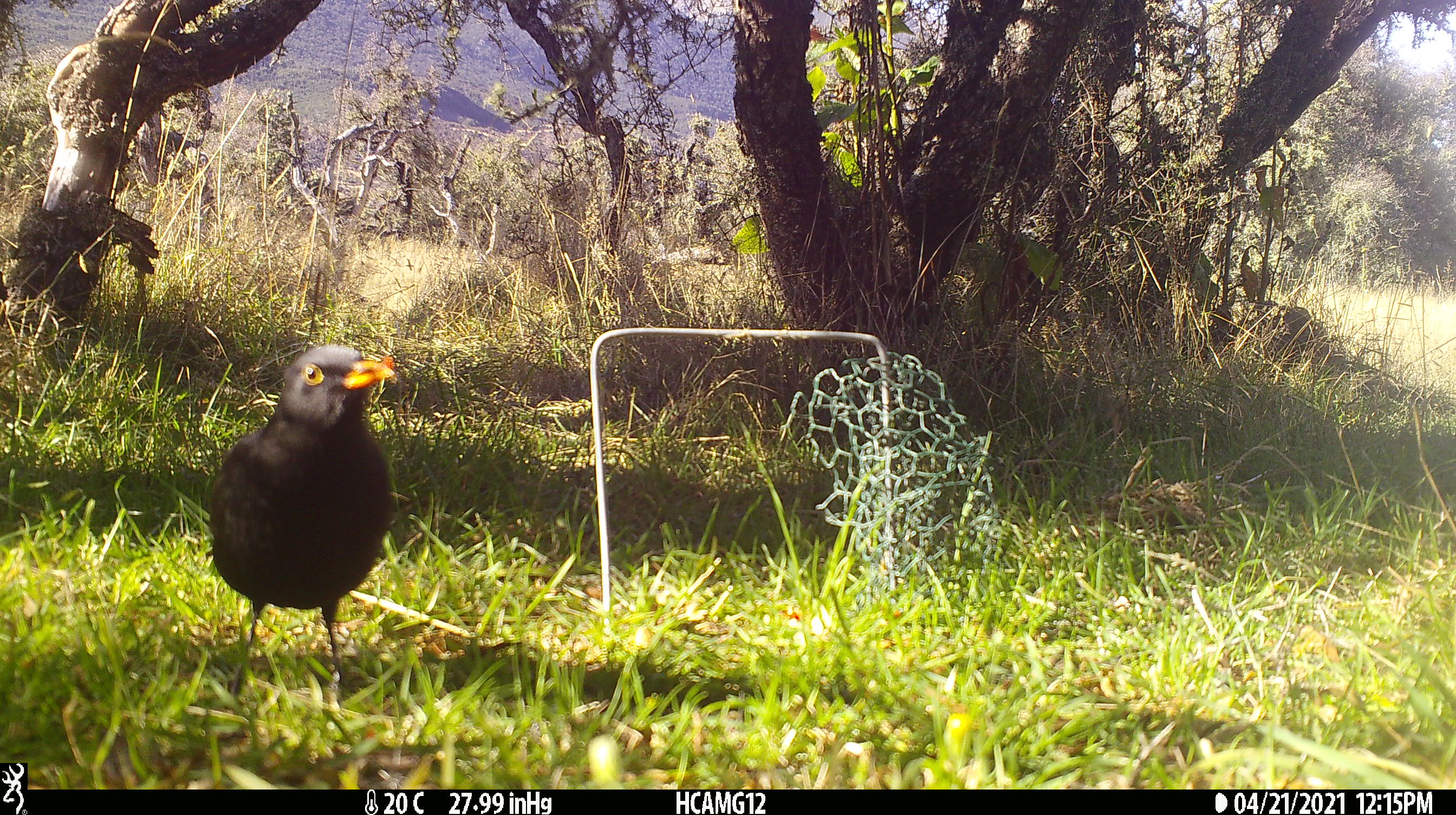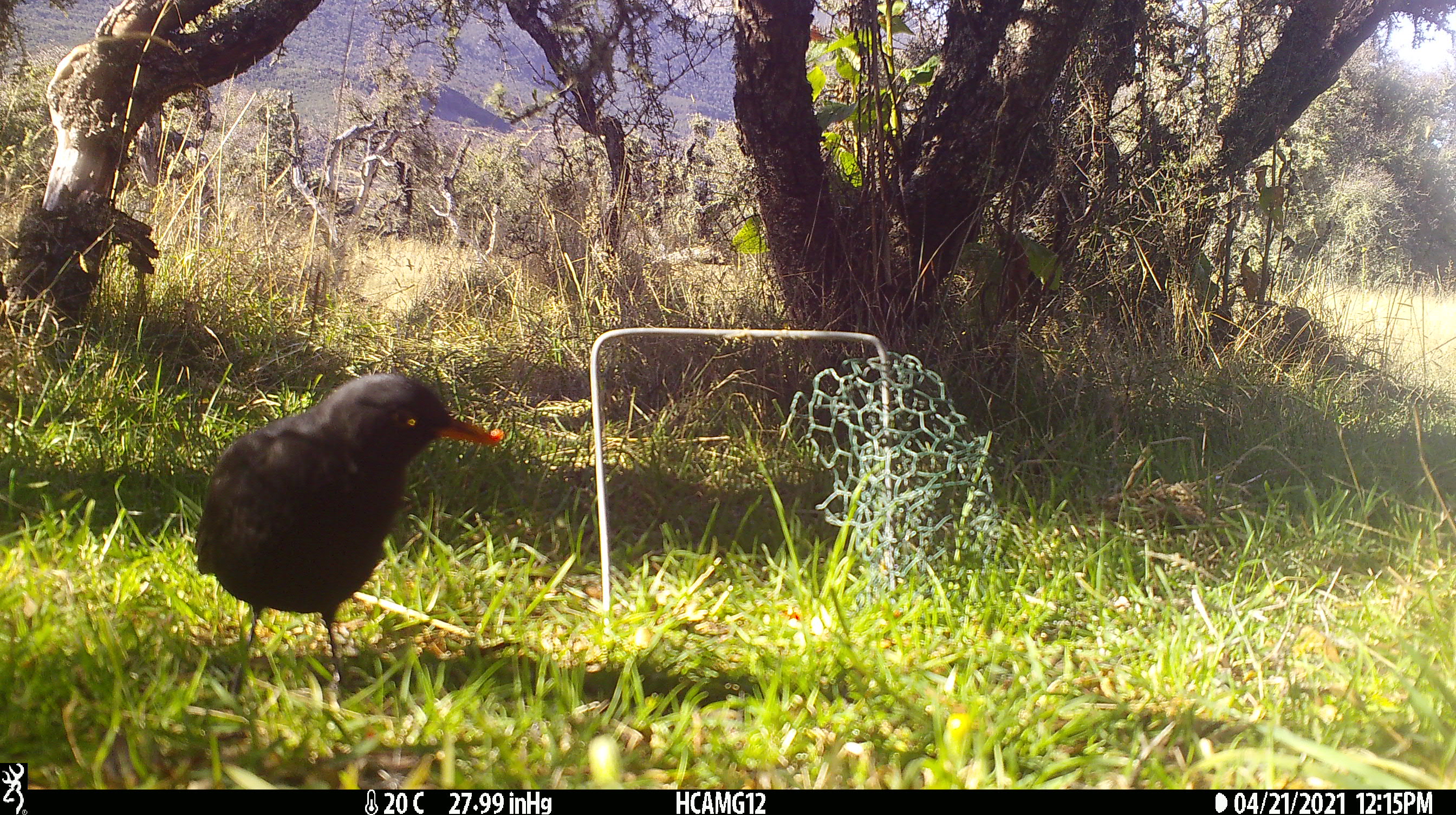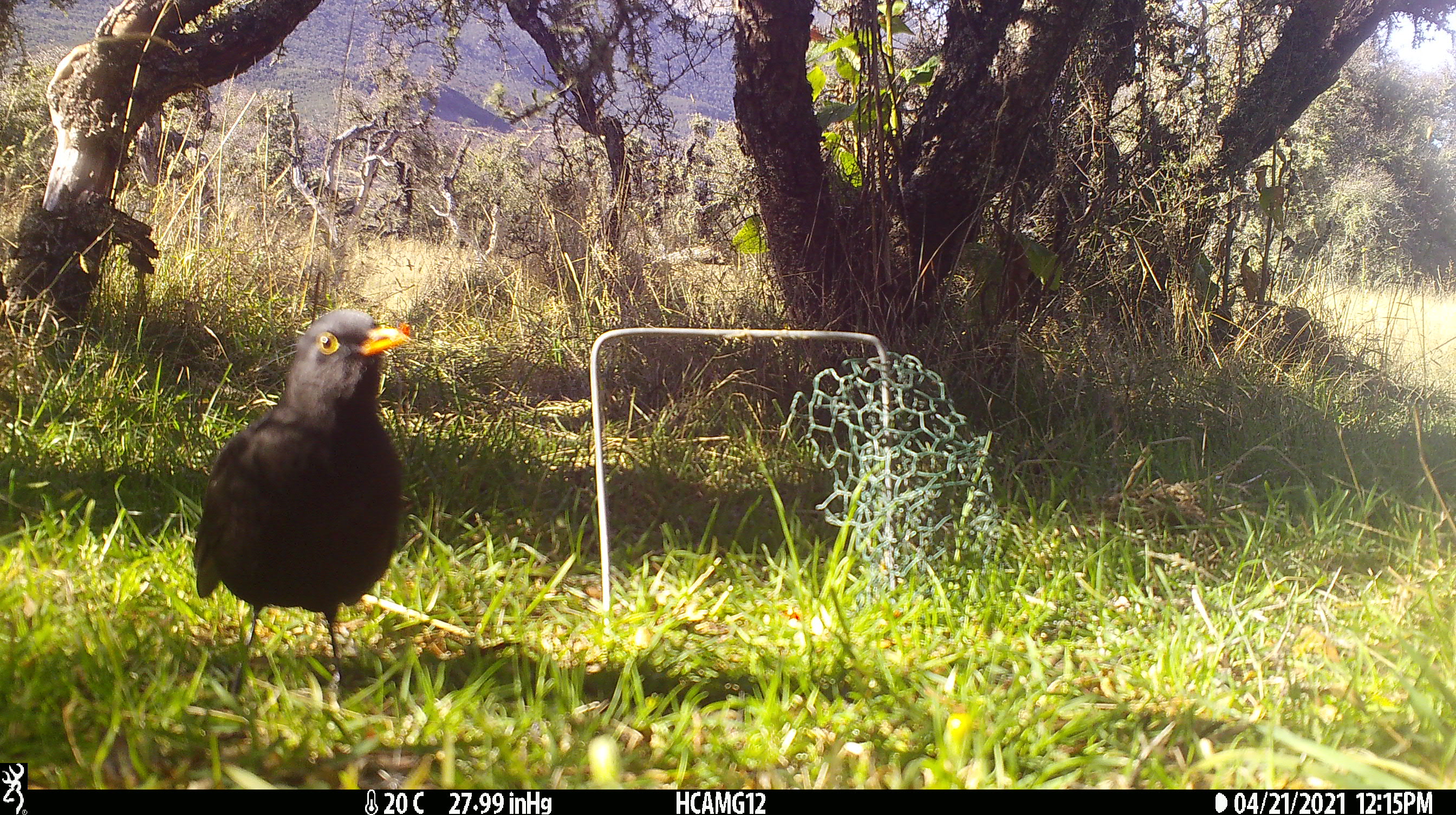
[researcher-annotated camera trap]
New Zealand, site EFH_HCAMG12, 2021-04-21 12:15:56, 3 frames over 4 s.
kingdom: Animalia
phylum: Chordata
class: Aves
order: Passeriformes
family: Turdidae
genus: Turdus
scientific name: Turdus merula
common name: eurasian blackbird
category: blackbird